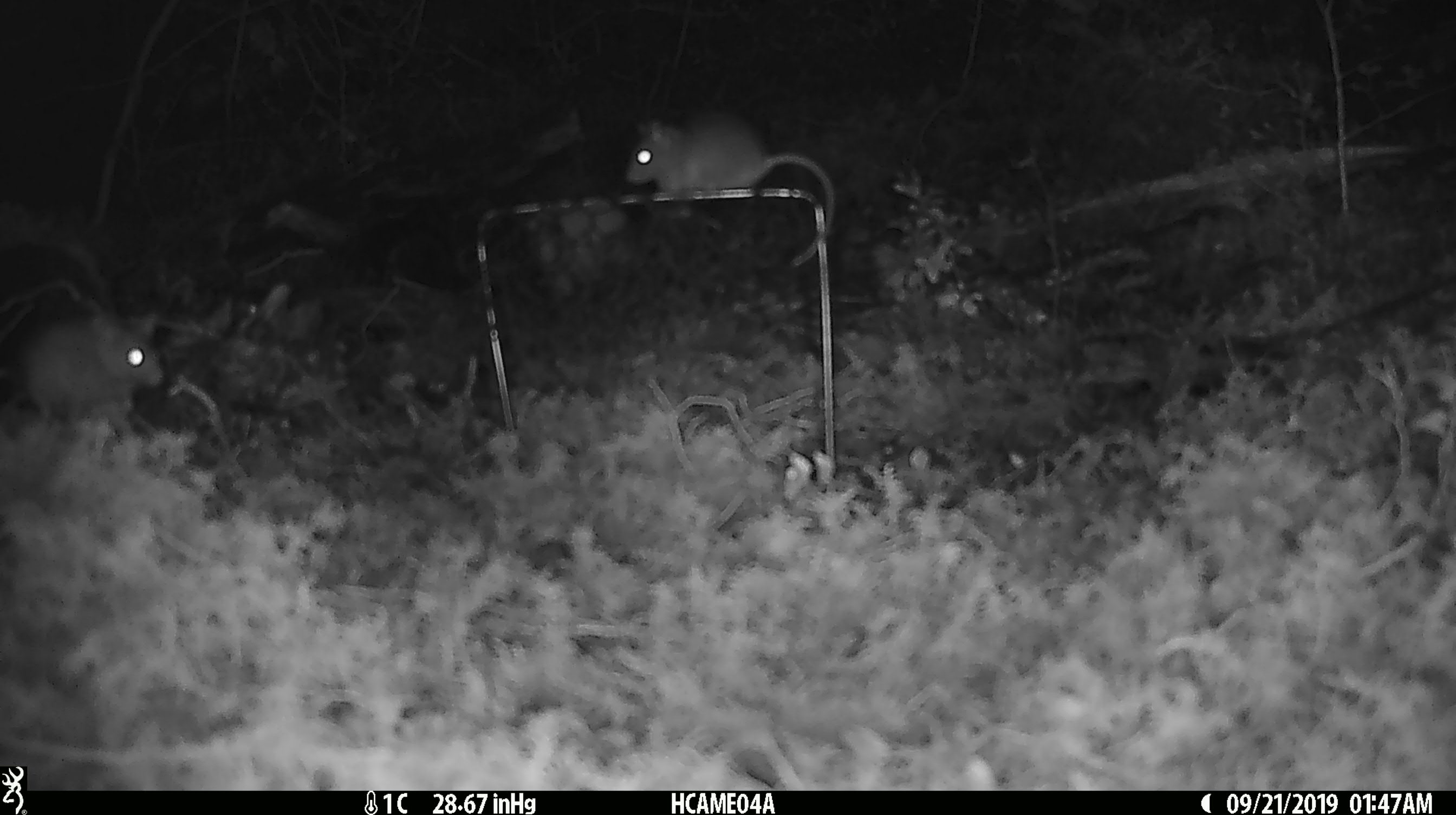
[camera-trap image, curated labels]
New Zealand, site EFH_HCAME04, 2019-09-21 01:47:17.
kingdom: Animalia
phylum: Chordata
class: Mammalia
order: Rodentia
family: Muridae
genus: Mus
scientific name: Mus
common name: mouse